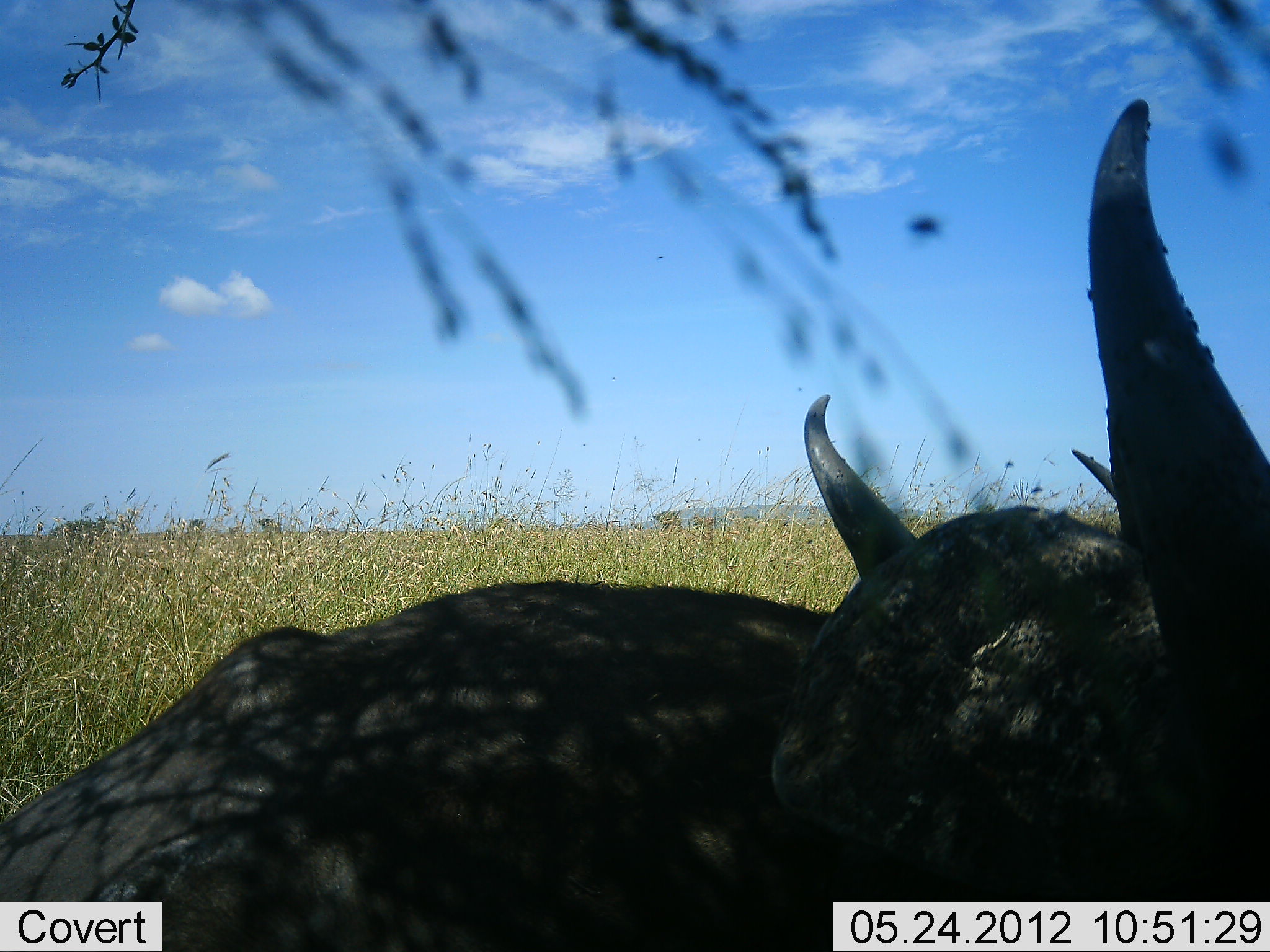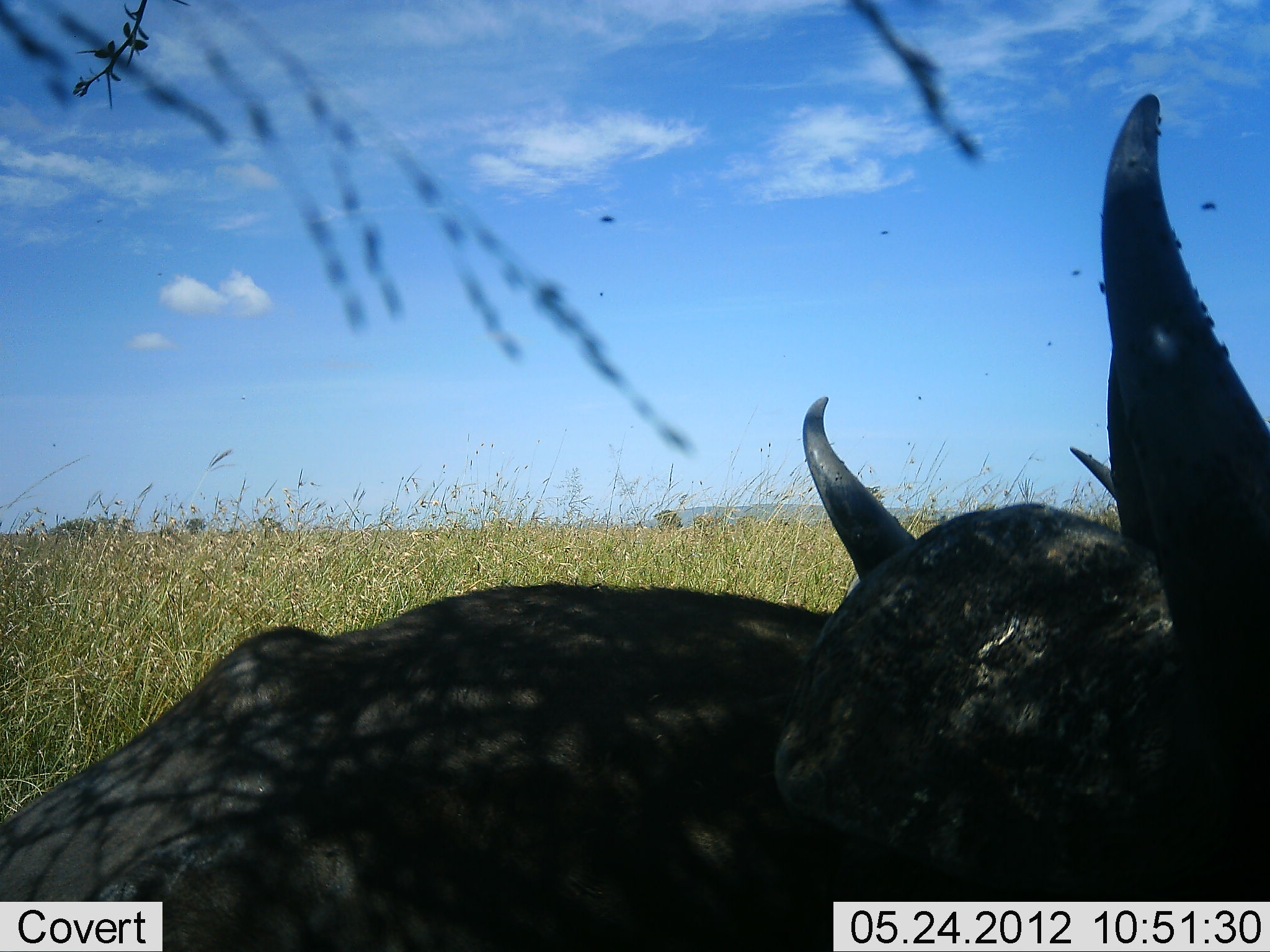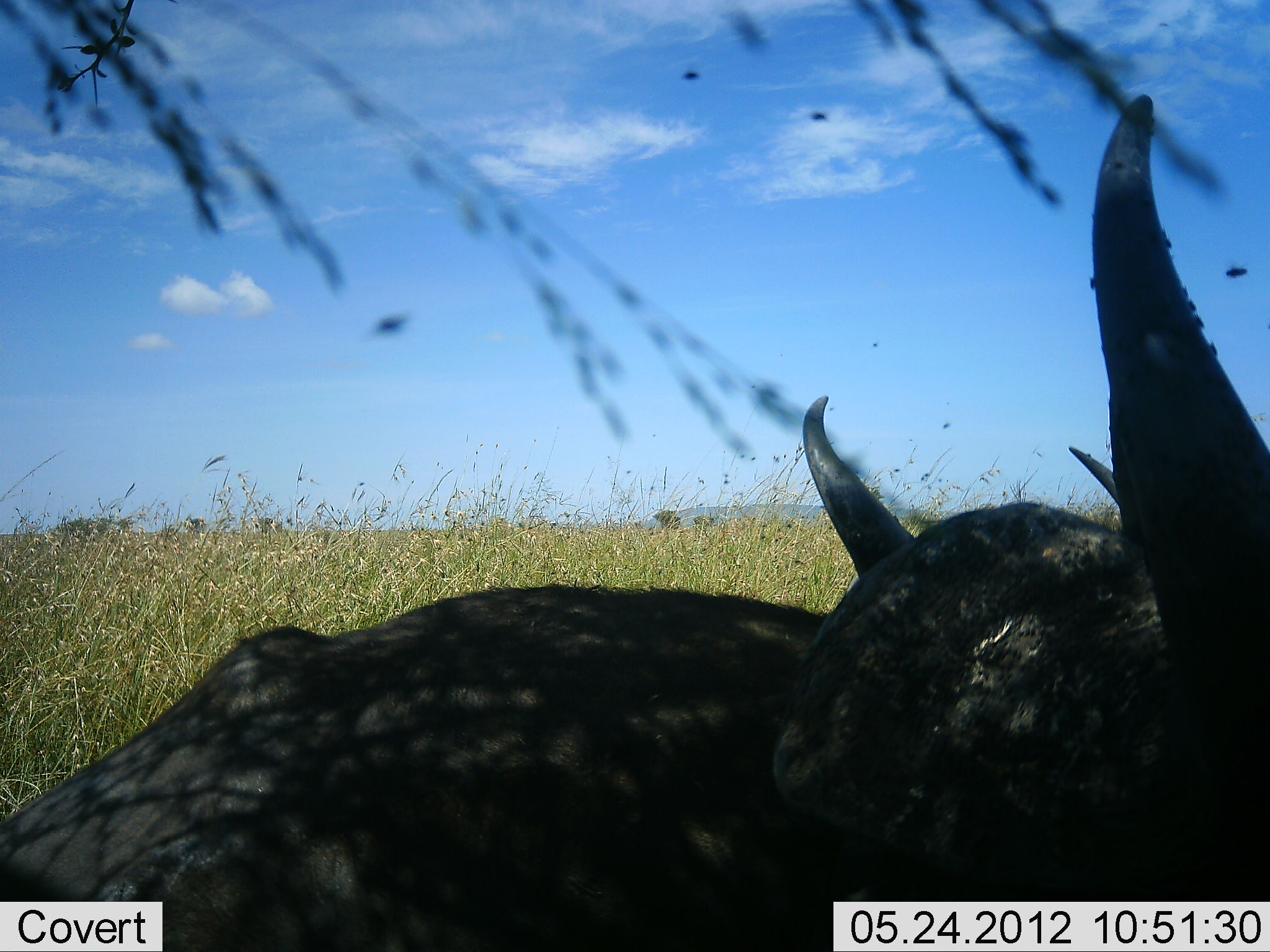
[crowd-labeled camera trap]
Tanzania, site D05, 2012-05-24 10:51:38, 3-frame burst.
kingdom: Animalia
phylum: Chordata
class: Mammalia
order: Artiodactyla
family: Bovidae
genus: Syncerus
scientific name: Syncerus caffer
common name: cape buffalo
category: buffalo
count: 1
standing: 0%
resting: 100%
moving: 0%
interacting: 0%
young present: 0%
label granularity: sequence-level